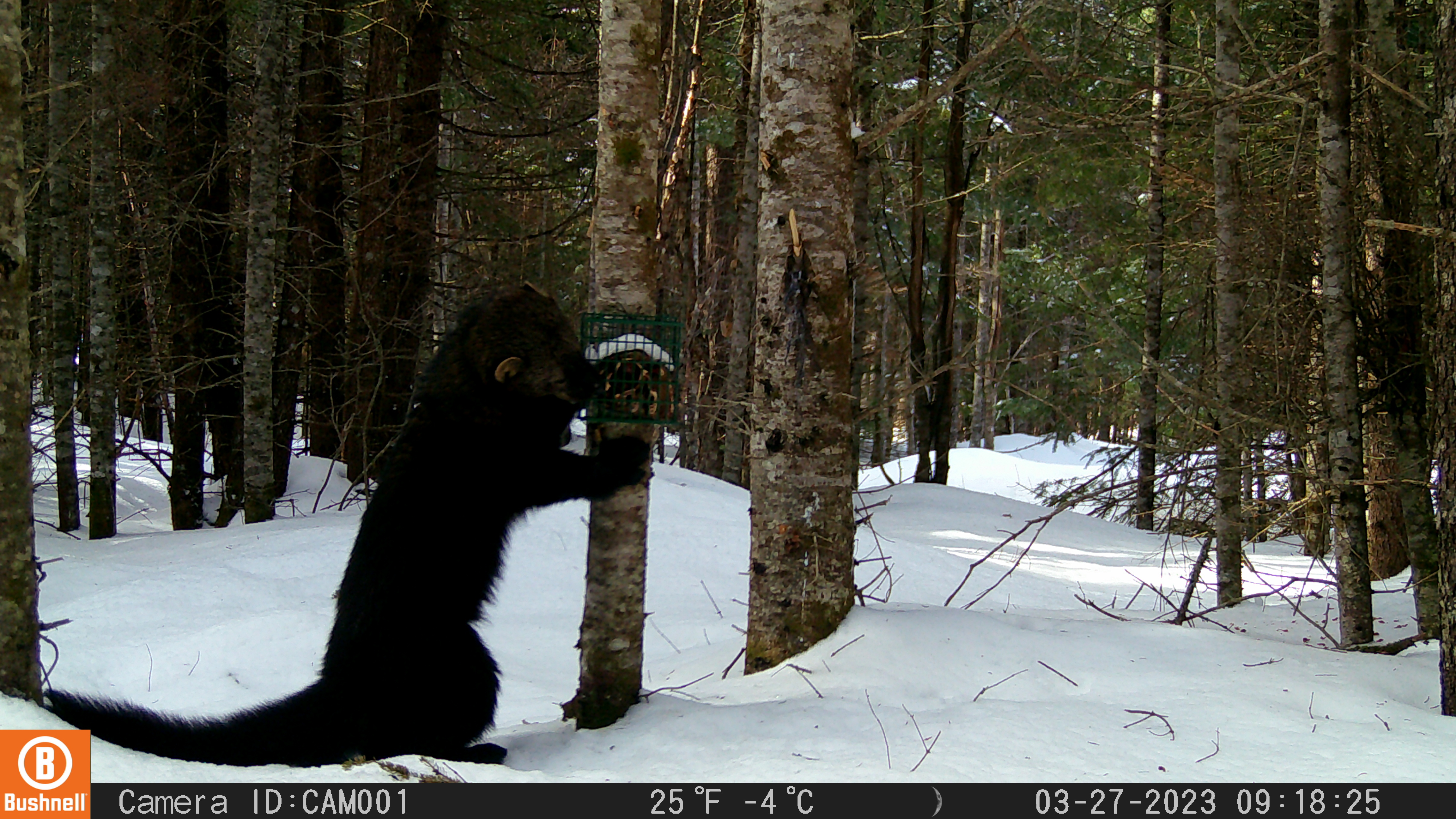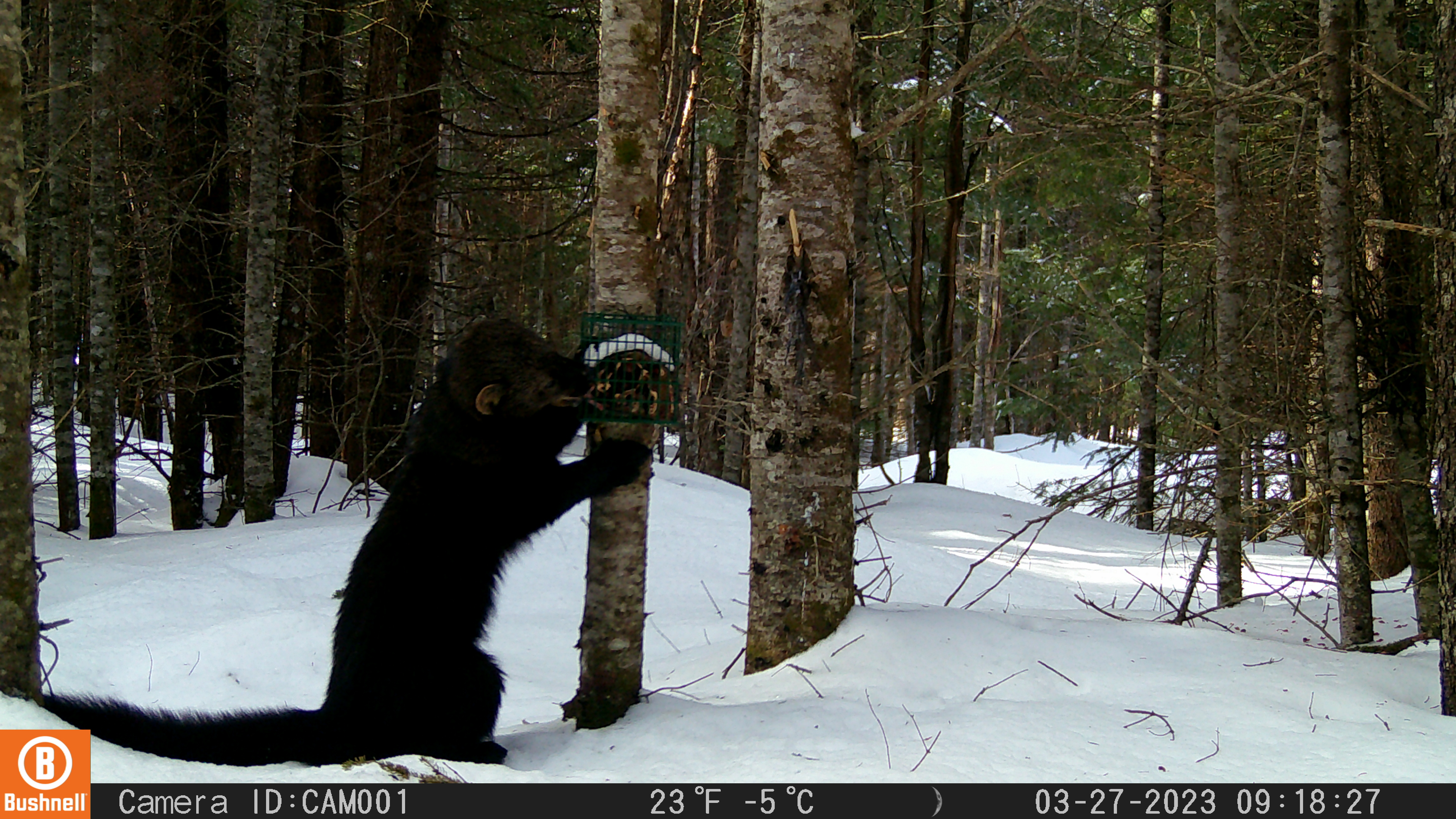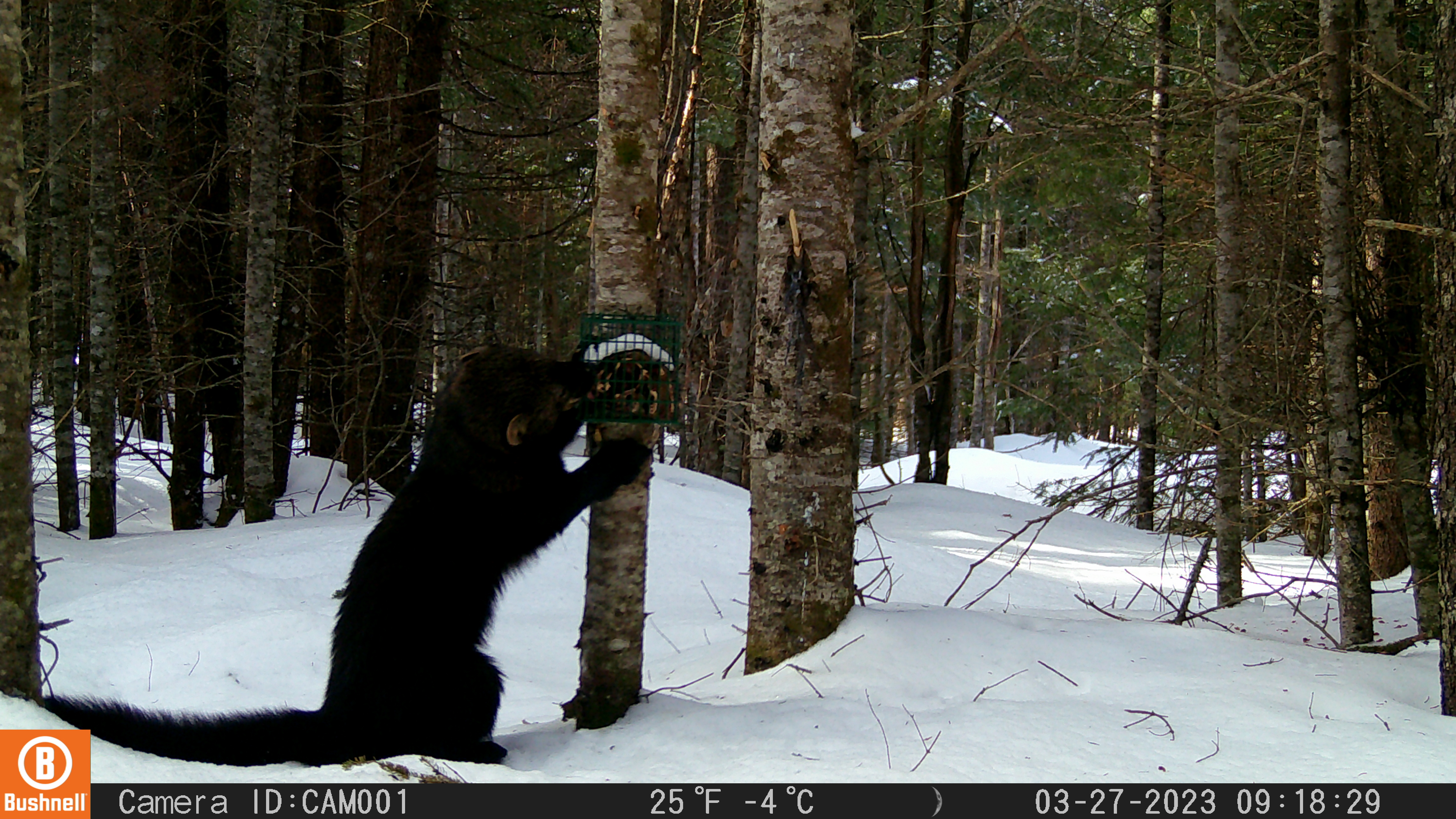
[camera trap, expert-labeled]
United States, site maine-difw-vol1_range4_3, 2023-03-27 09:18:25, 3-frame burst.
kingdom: Animalia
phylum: Chordata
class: Mammalia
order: Carnivora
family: Mustelidae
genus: Pekania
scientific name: Pekania pennanti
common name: fisher